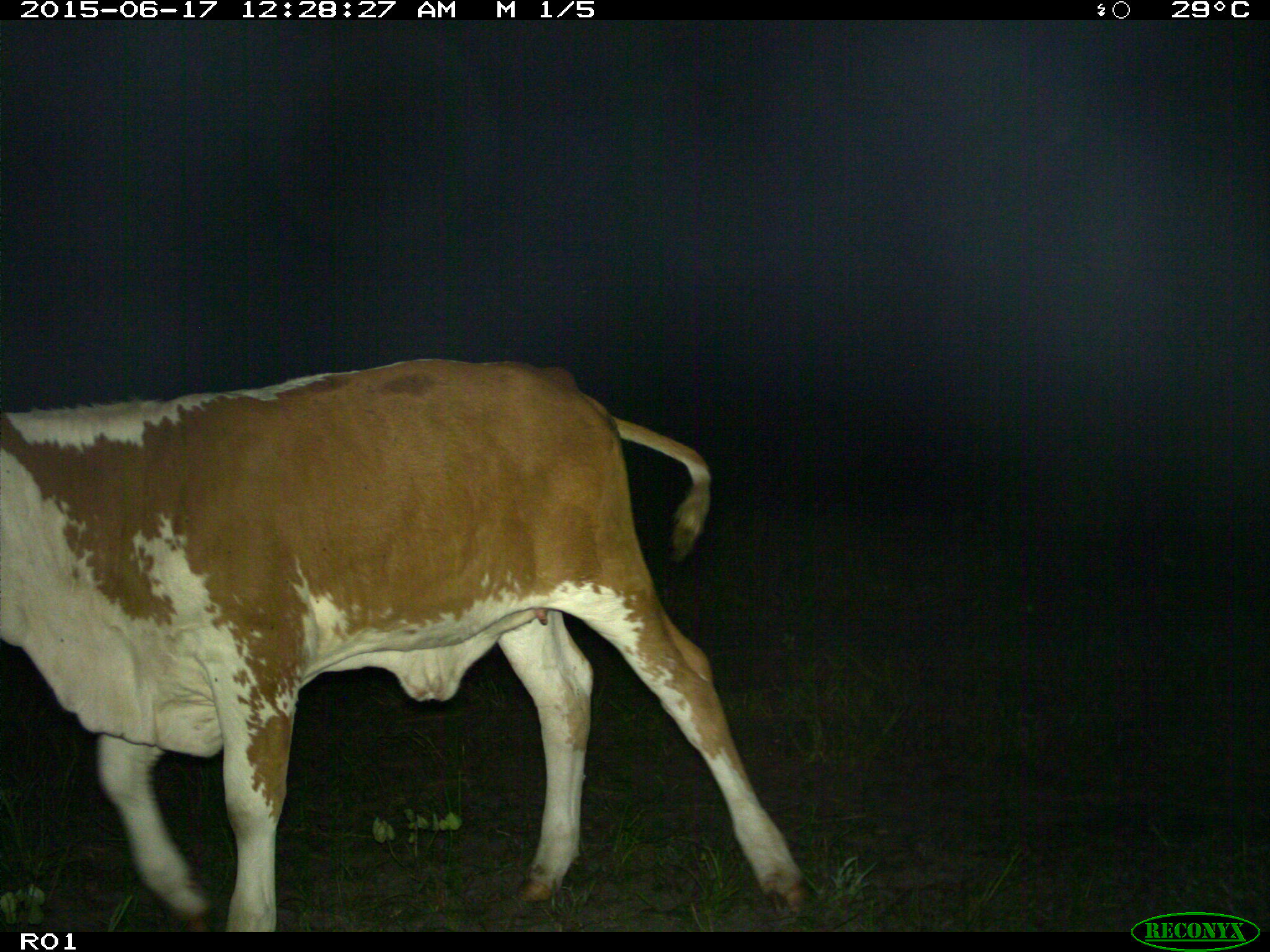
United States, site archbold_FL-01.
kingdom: Animalia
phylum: Chordata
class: Mammalia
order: Artiodactyla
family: Bovidae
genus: Bos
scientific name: Bos taurus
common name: domestic cow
Bos taurus (domestic cow).